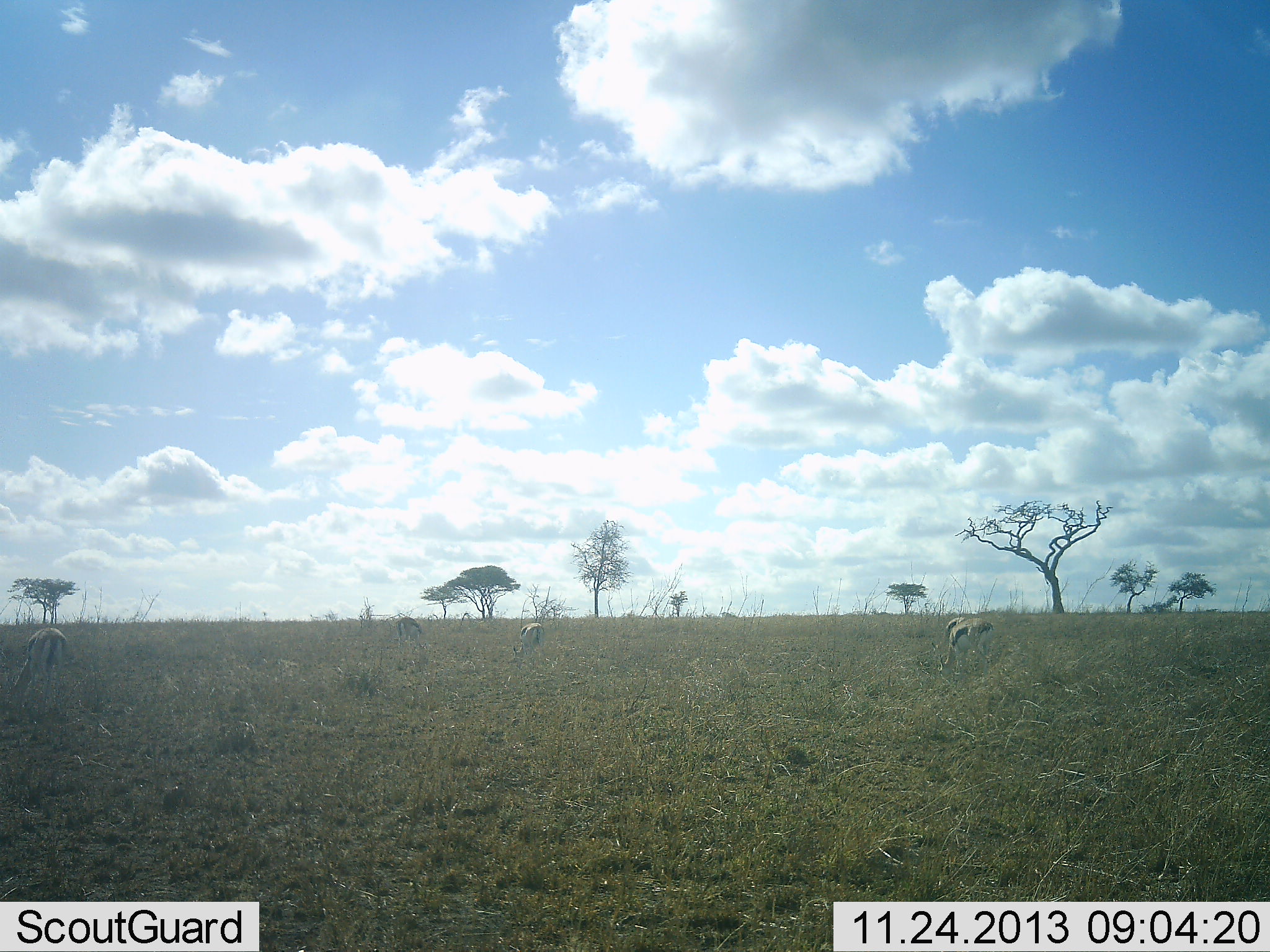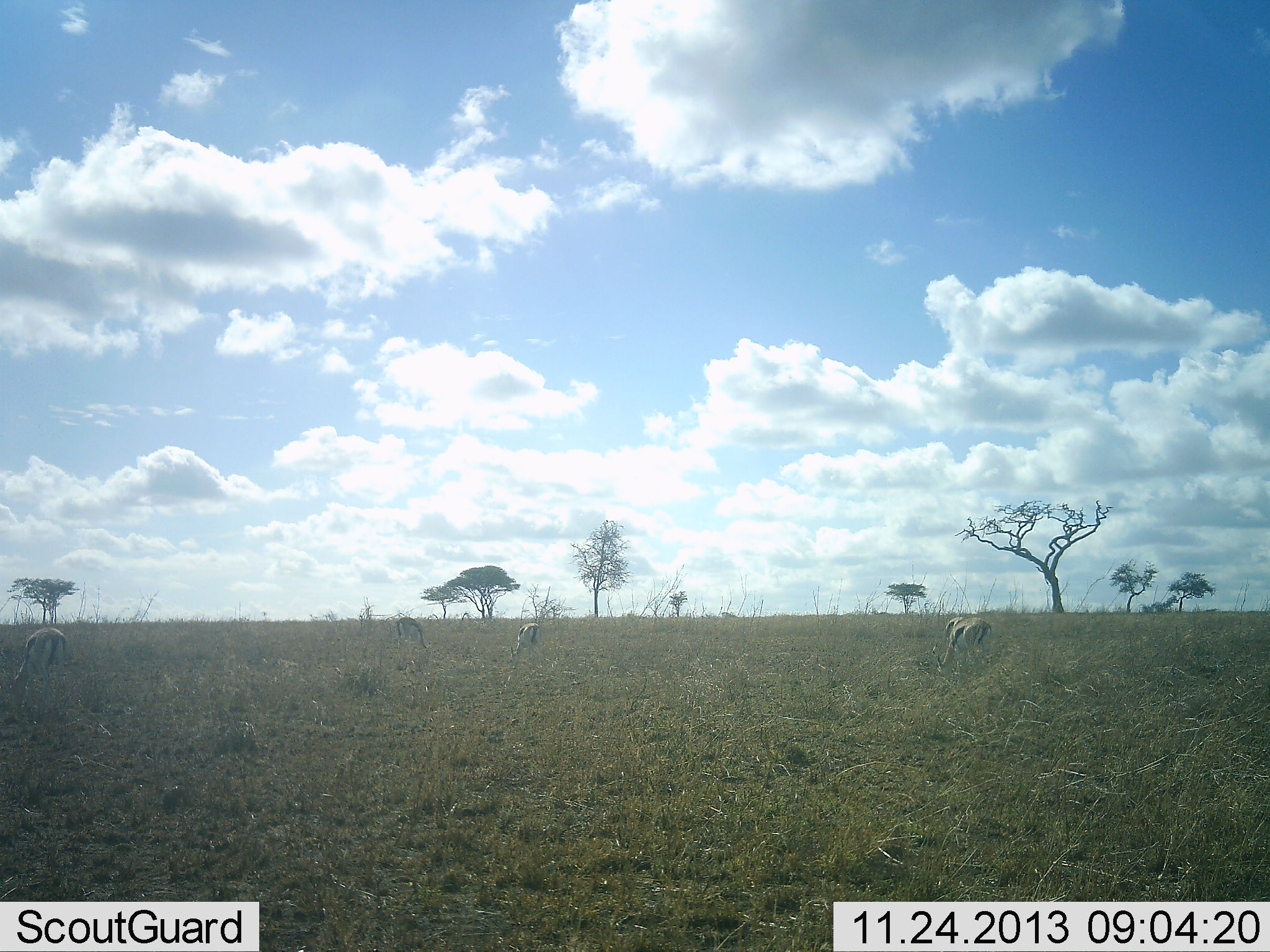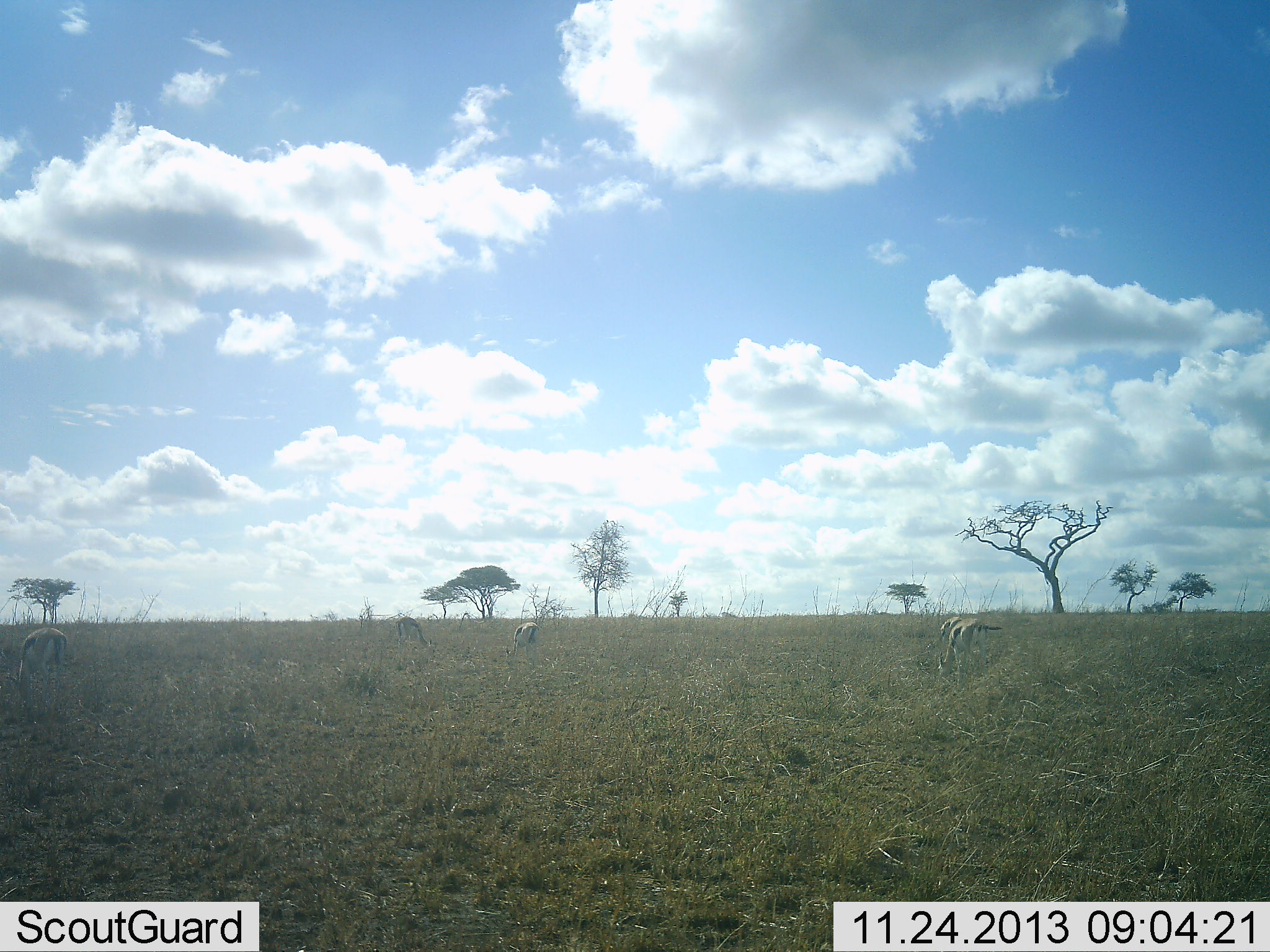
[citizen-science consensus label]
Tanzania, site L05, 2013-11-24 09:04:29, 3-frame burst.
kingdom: Animalia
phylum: Chordata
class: Mammalia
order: Artiodactyla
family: Bovidae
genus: Eudorcas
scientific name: Eudorcas thomsonii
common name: thomson's gazelle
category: gazellethomsons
Gazellethomsons (thomson's gazelle) (Eudorcas thomsonii), count 5. Behavior (volunteer vote fractions): standing 42%, resting 0%, moving 0%, interacting 0%. Young present (vote fraction): 0%. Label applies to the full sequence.